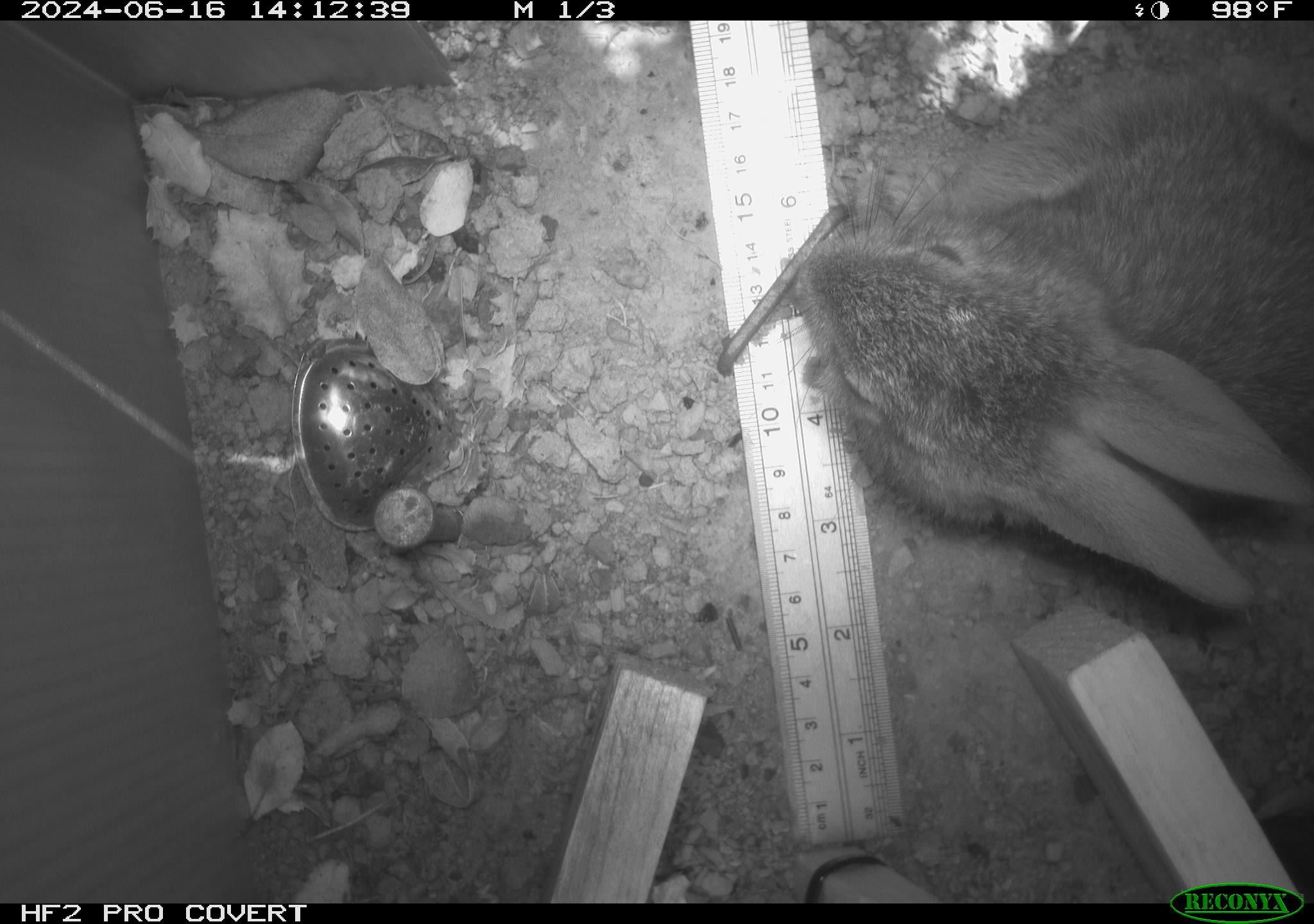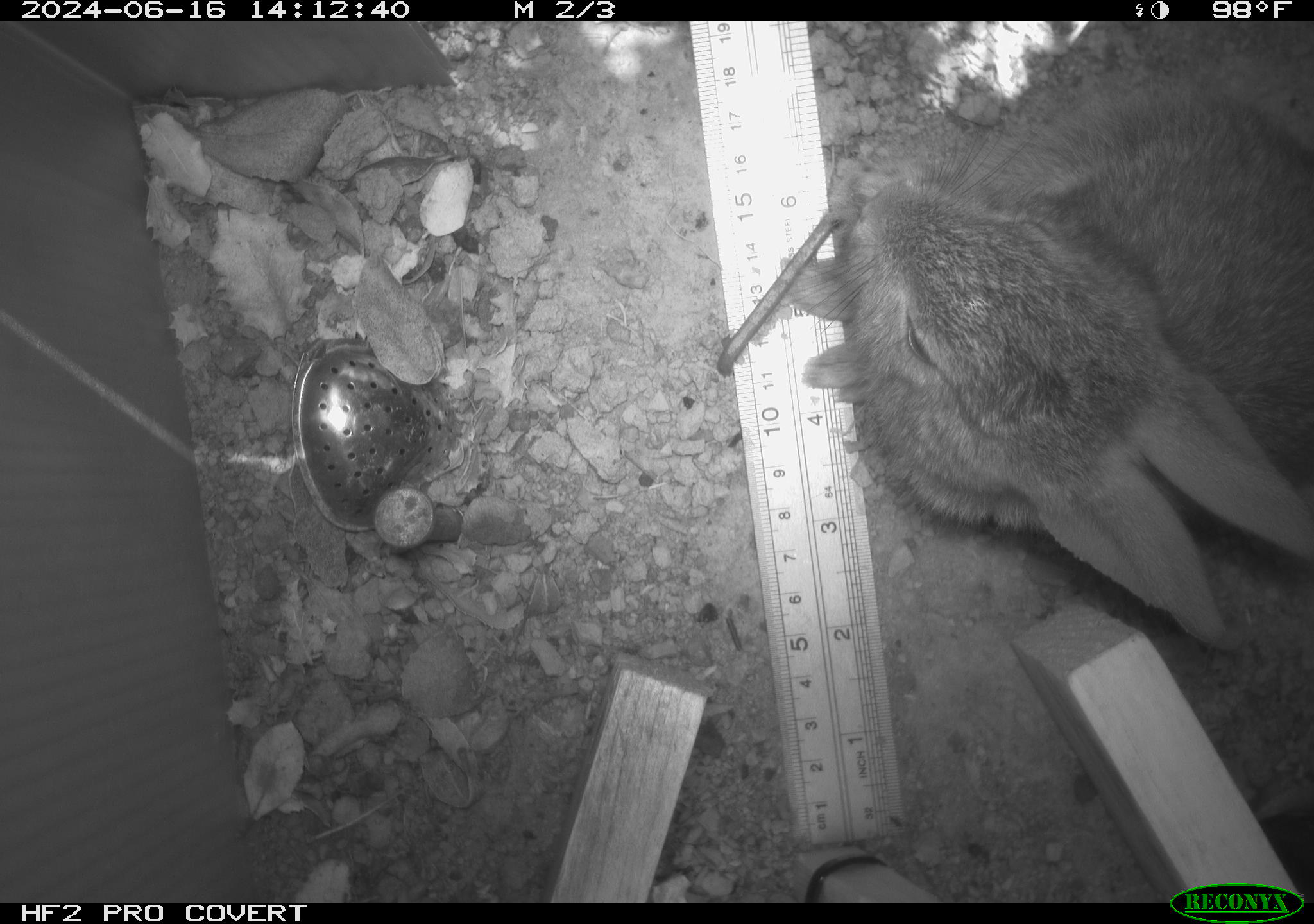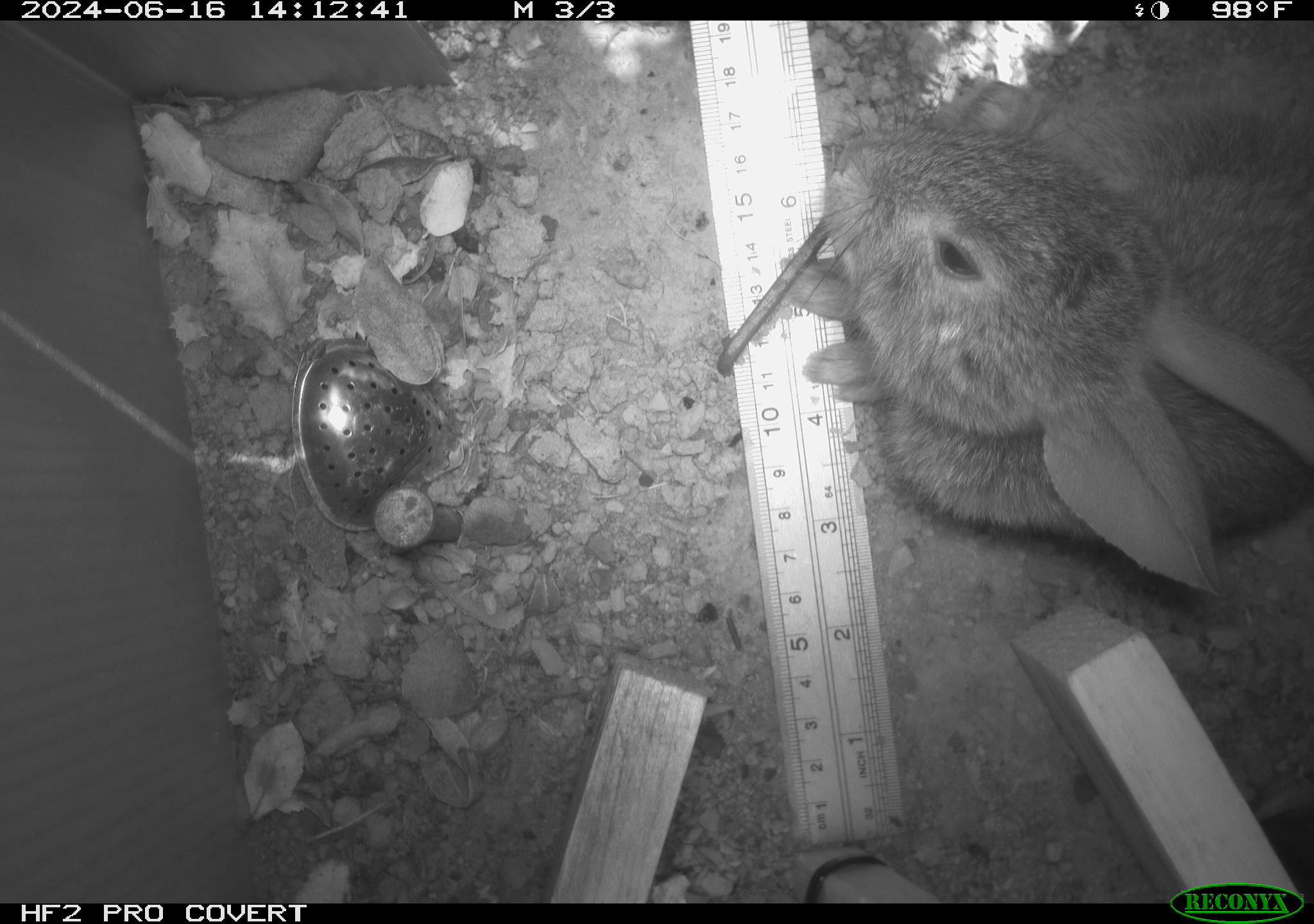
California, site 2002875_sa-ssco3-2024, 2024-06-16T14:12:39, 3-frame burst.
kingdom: Animalia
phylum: Chordata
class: Mammalia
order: Lagomorpha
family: Leporidae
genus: Sylvilagus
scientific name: Sylvilagus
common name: cottontail rabbits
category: sylvilagus species